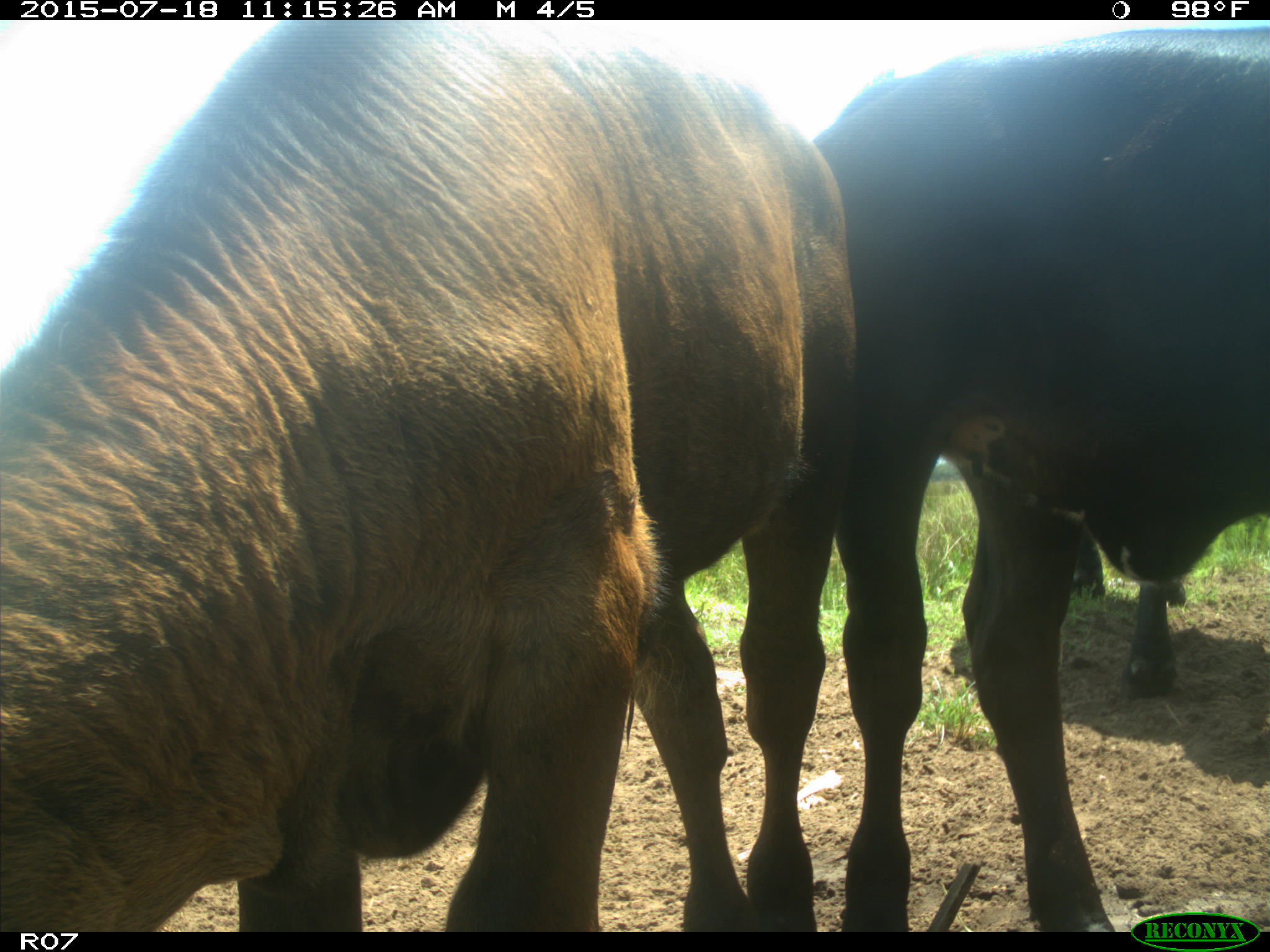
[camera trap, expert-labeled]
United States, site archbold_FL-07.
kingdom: Animalia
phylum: Chordata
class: Mammalia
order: Artiodactyla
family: Bovidae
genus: Bos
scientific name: Bos taurus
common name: domestic cow